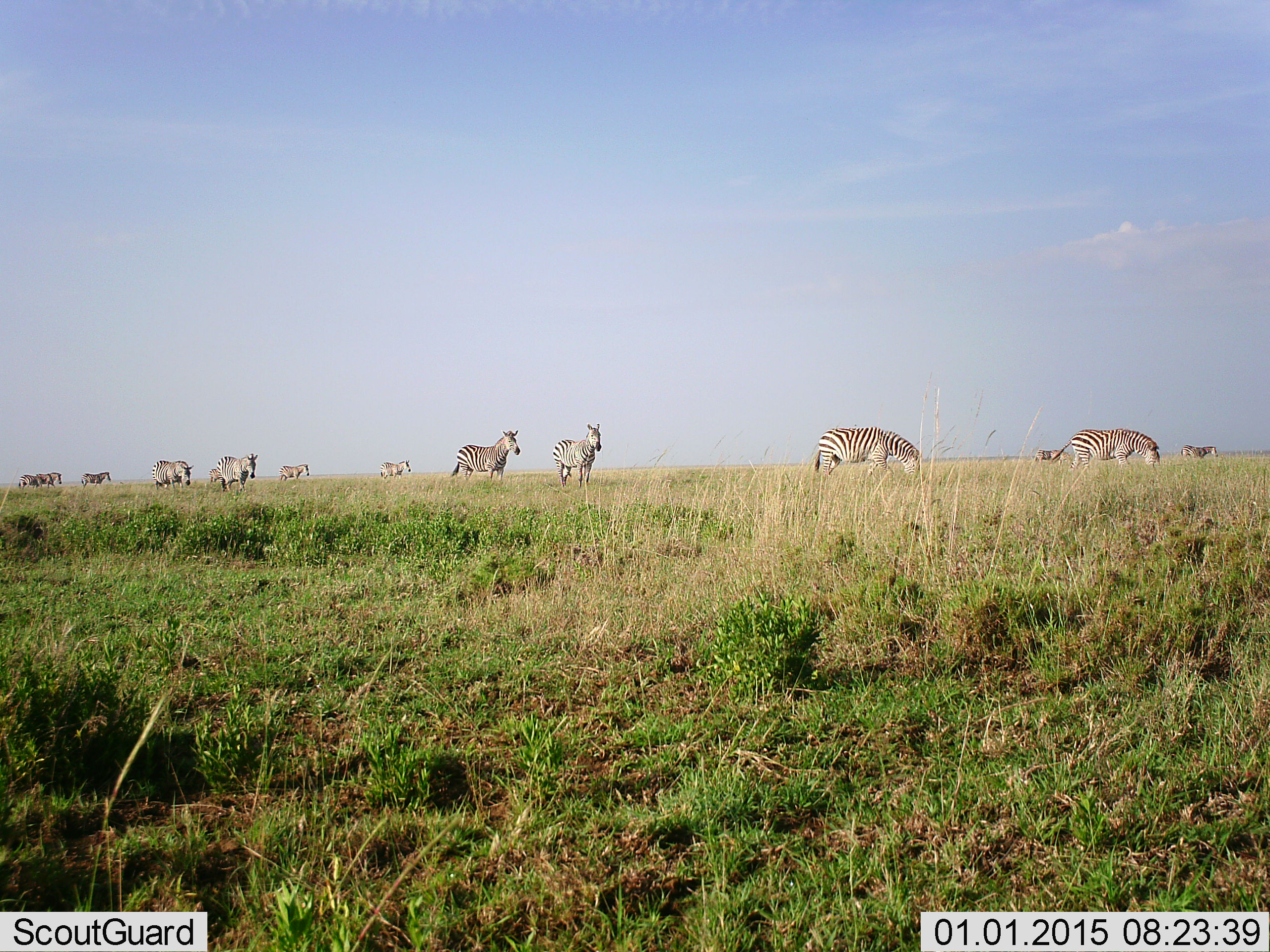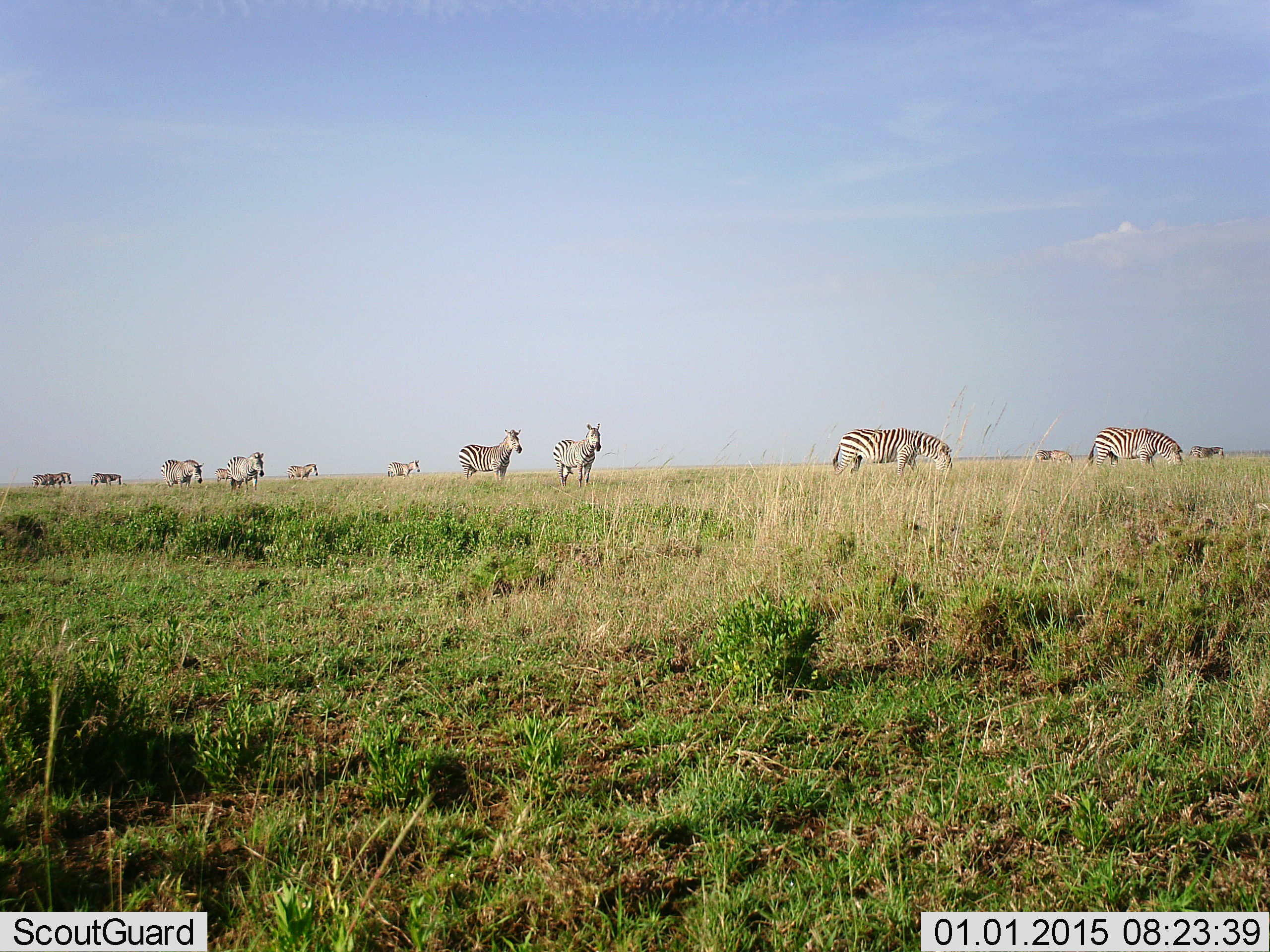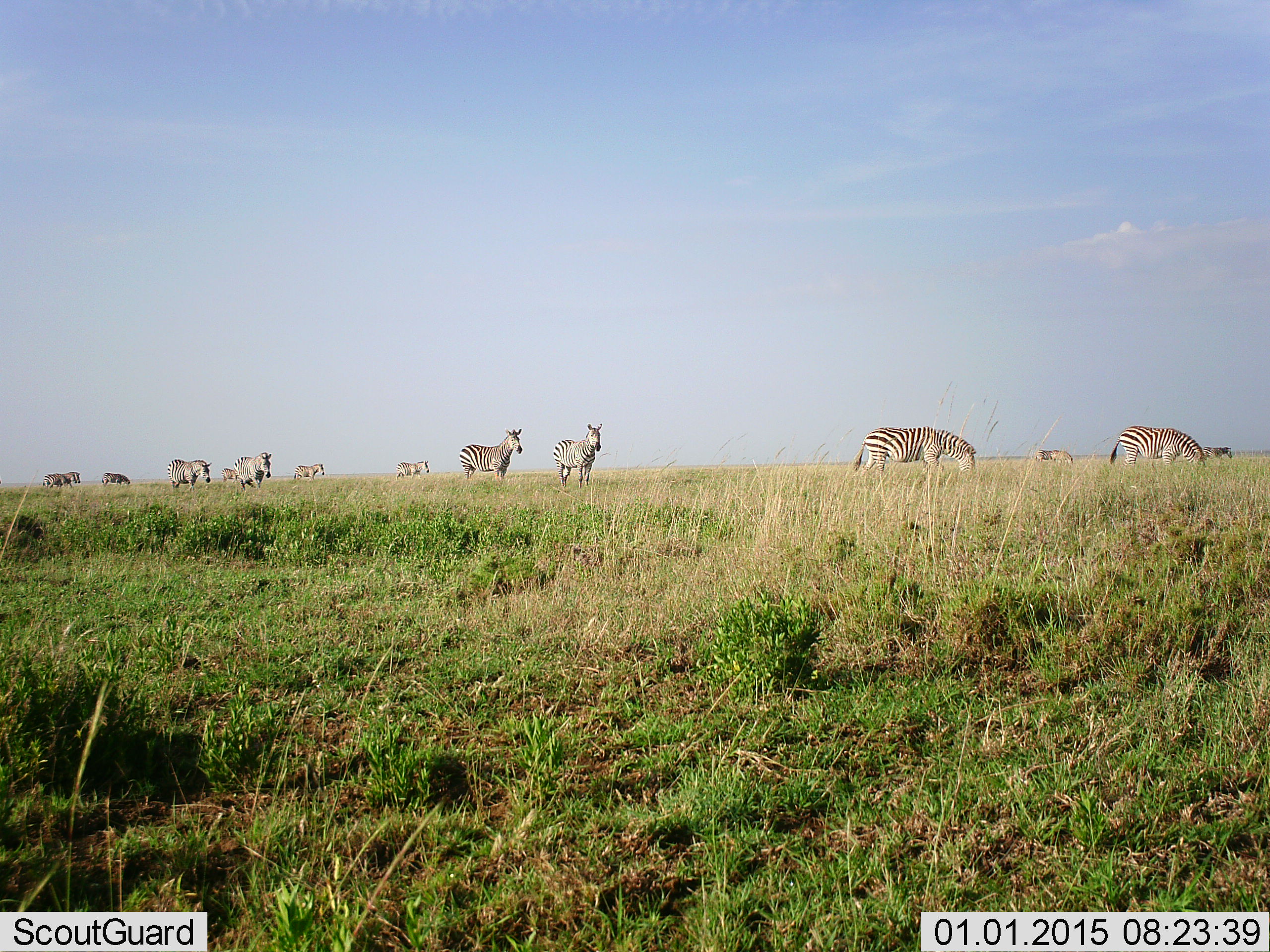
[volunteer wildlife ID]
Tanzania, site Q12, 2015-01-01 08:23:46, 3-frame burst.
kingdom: Animalia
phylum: Chordata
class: Mammalia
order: Perissodactyla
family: Equidae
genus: Equus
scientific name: Equus quagga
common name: plains zebra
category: zebra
Zebra (plains zebra) (Equus quagga), count 11-50. Behavior (volunteer vote fractions): standing 60%, resting 0%, moving 90%, interacting 0%. Young present (vote fraction): 0%. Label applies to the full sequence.